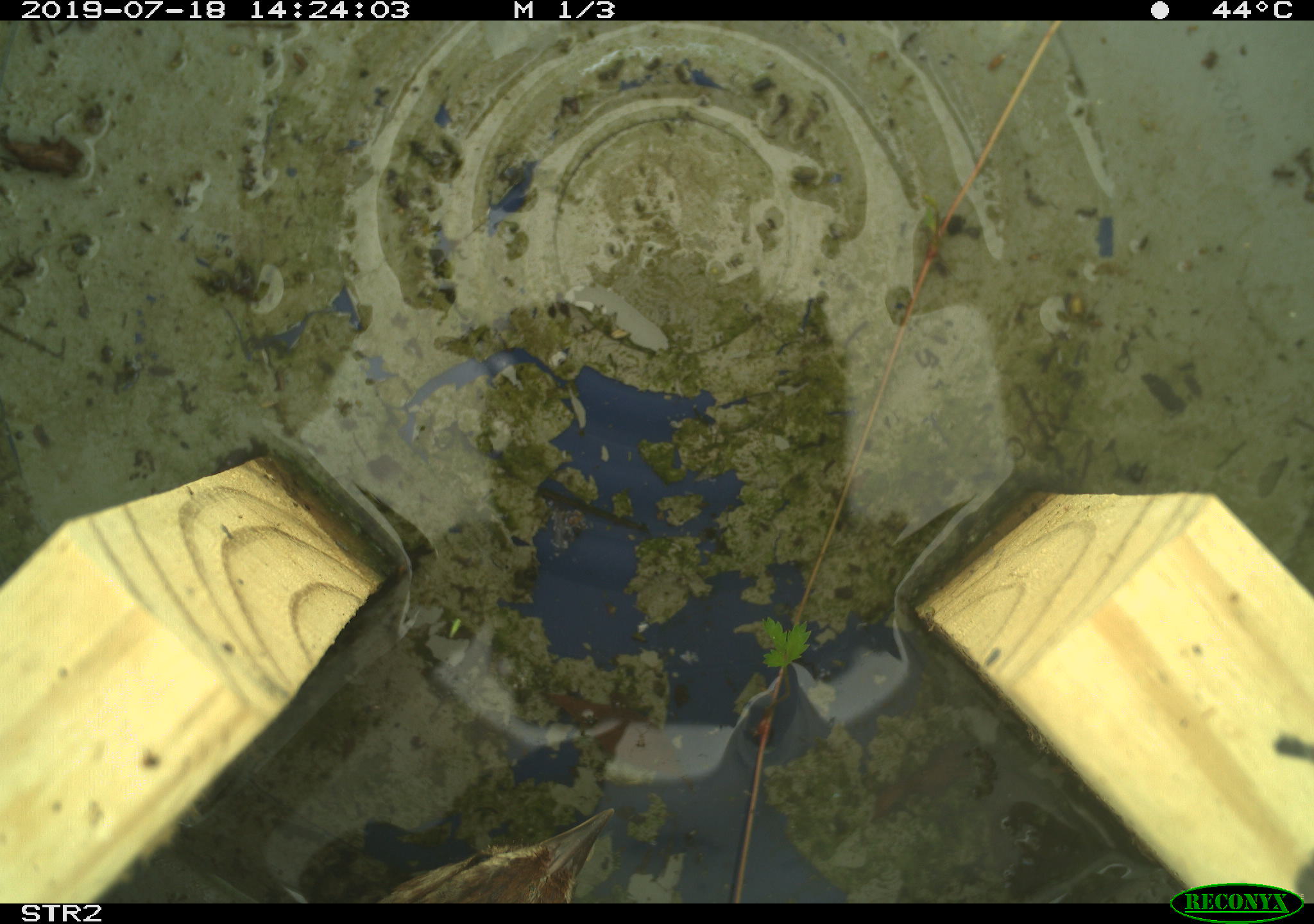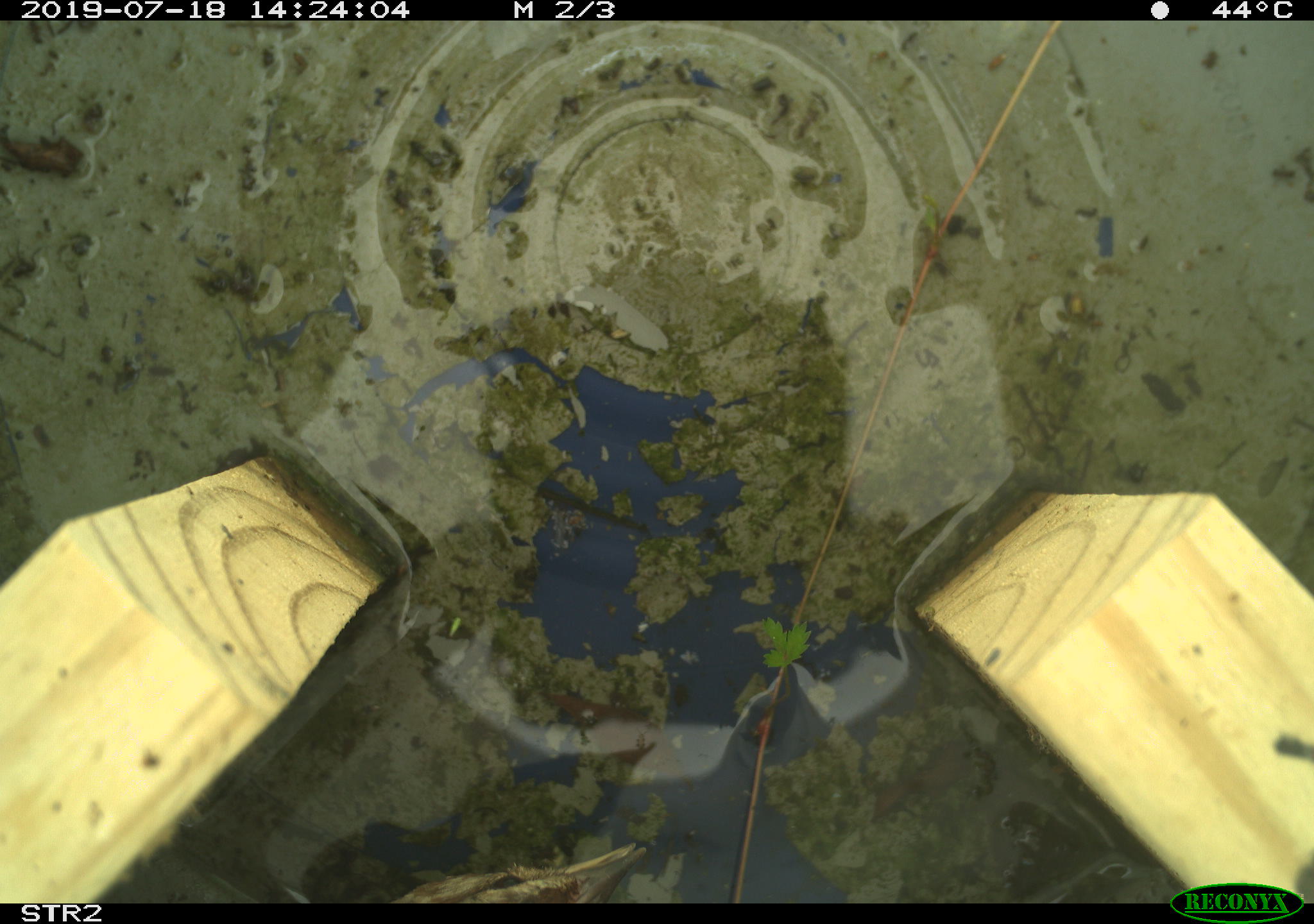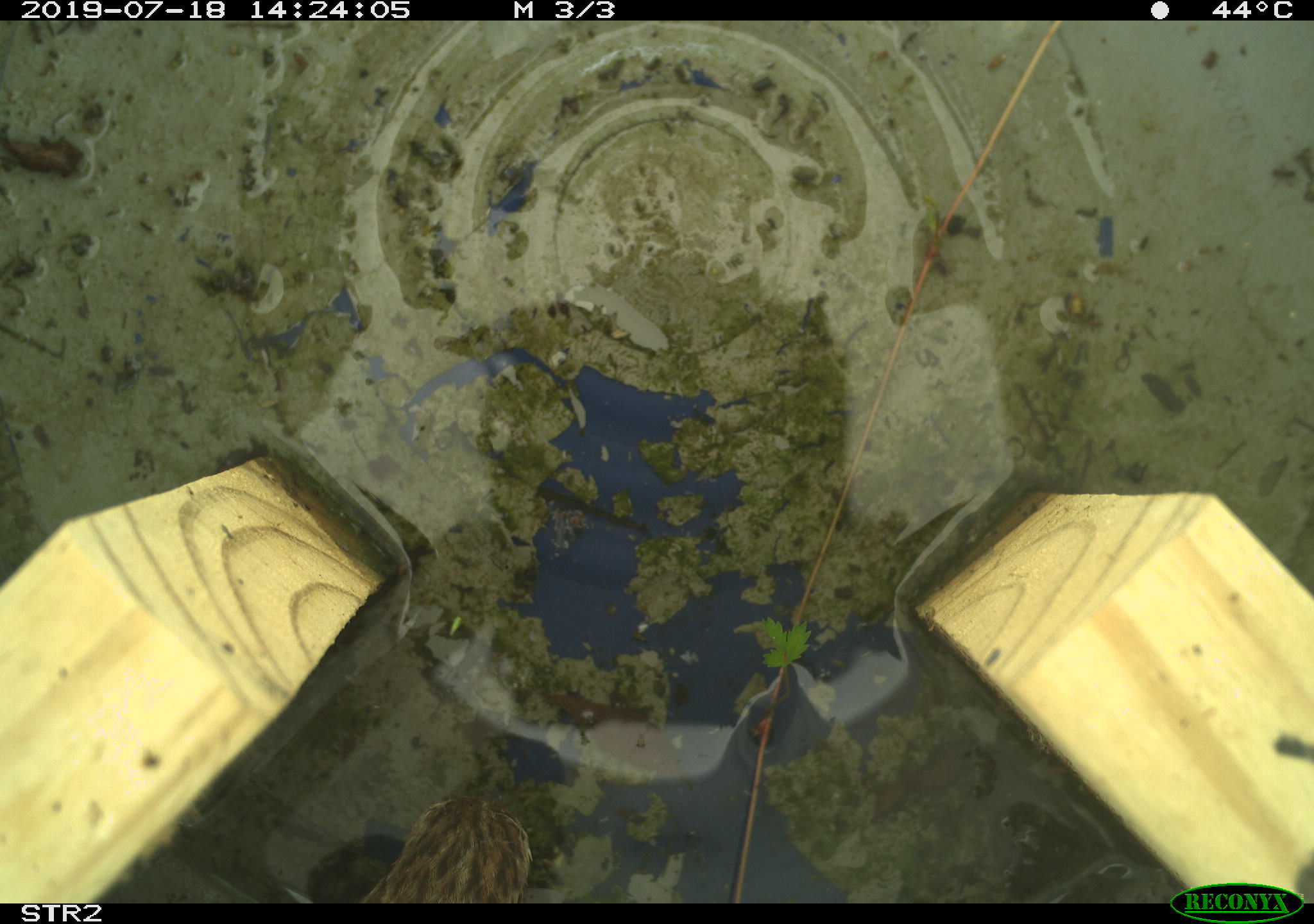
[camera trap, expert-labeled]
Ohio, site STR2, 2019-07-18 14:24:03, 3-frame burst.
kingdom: Animalia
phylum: Chordata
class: Aves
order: Passeriformes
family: Passerellidae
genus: Melospiza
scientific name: Melospiza melodia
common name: song sparrow